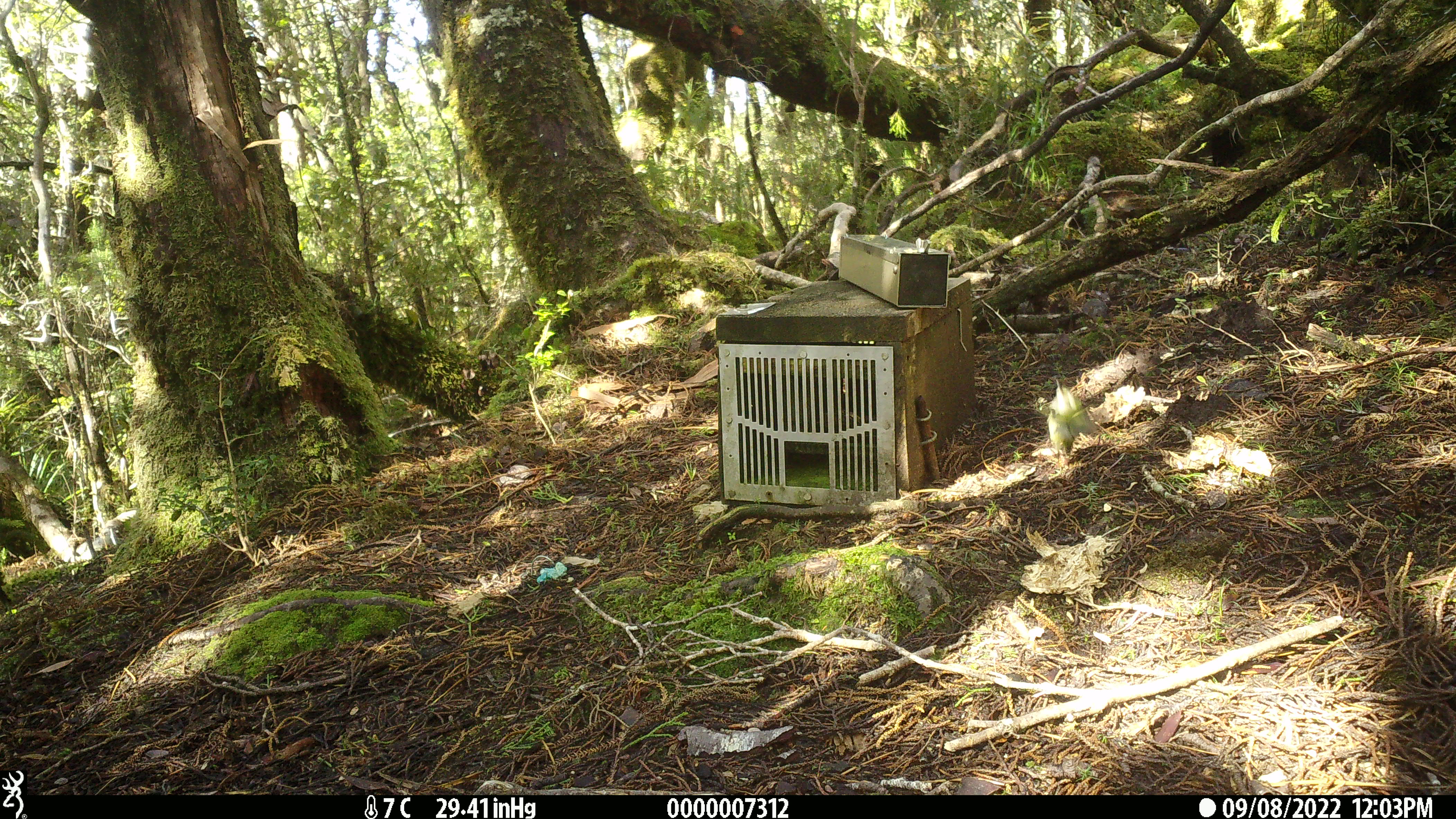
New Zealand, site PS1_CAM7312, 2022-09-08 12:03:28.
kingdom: Animalia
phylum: Chordata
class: Aves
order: Passeriformes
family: Acanthisittidae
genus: Acanthisitta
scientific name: Acanthisitta chloris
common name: rifleman